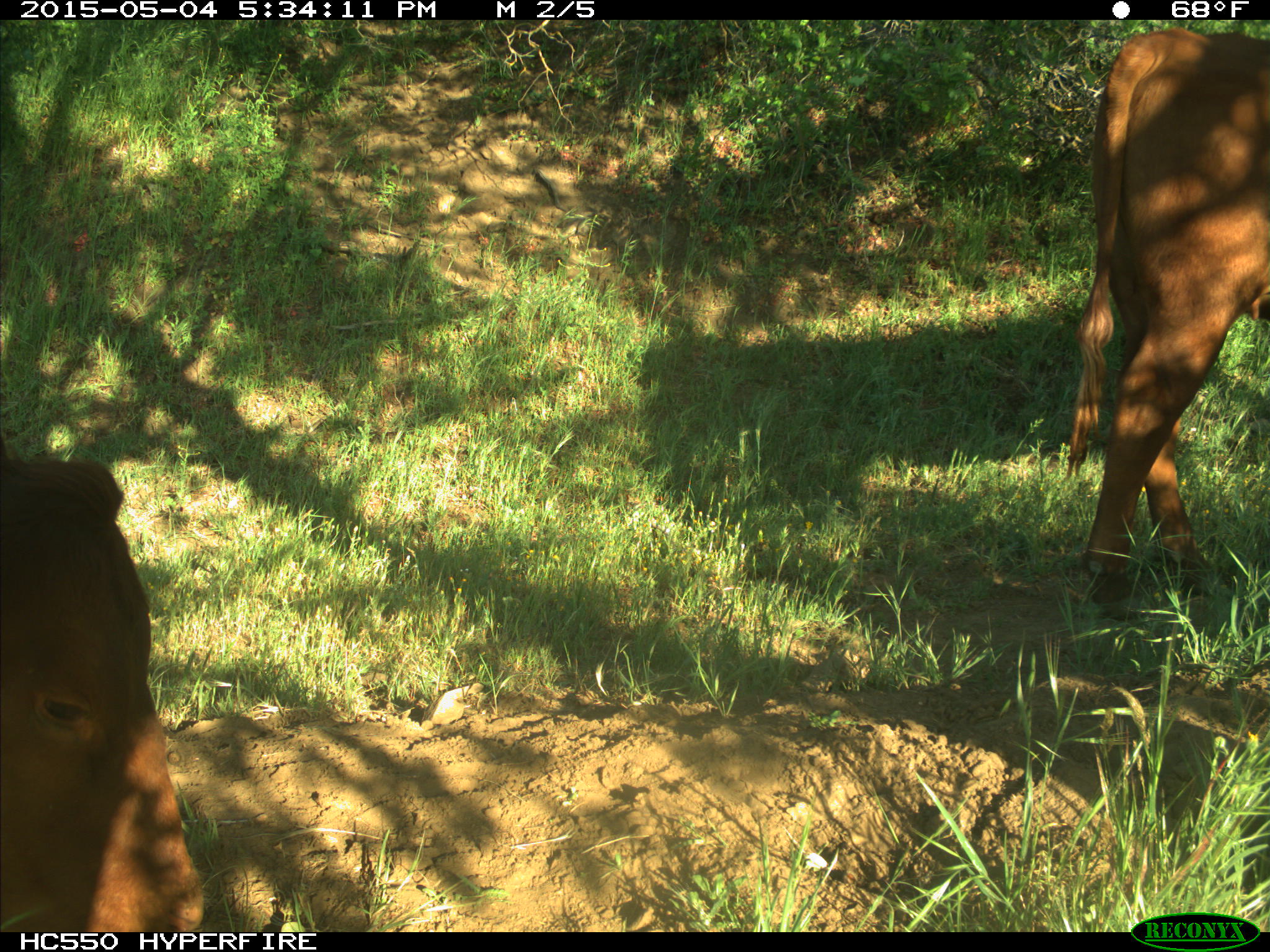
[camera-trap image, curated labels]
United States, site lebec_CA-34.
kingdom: Animalia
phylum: Chordata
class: Mammalia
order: Artiodactyla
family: Bovidae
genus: Bos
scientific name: Bos taurus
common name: domestic cow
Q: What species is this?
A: Bos taurus (domestic cow).